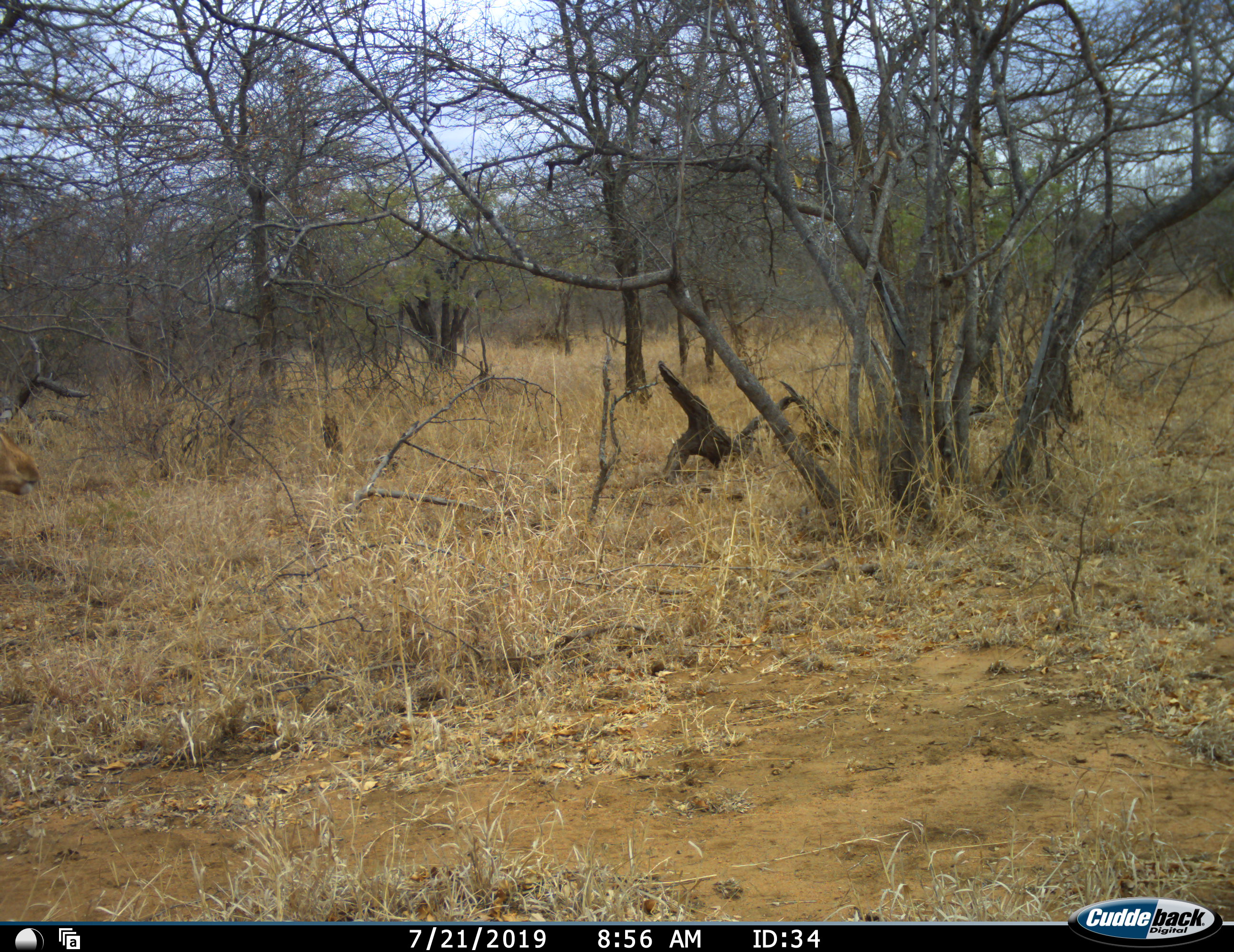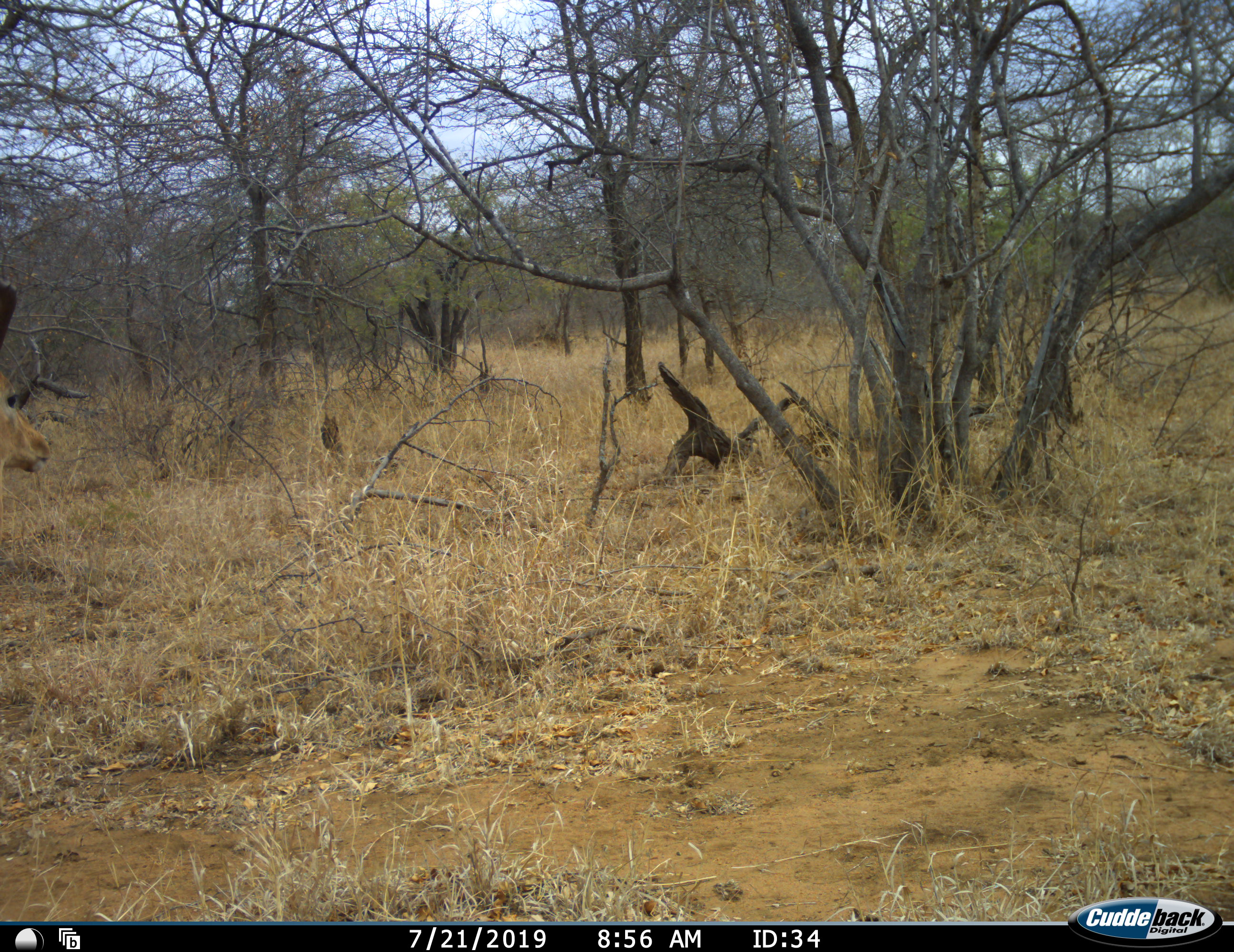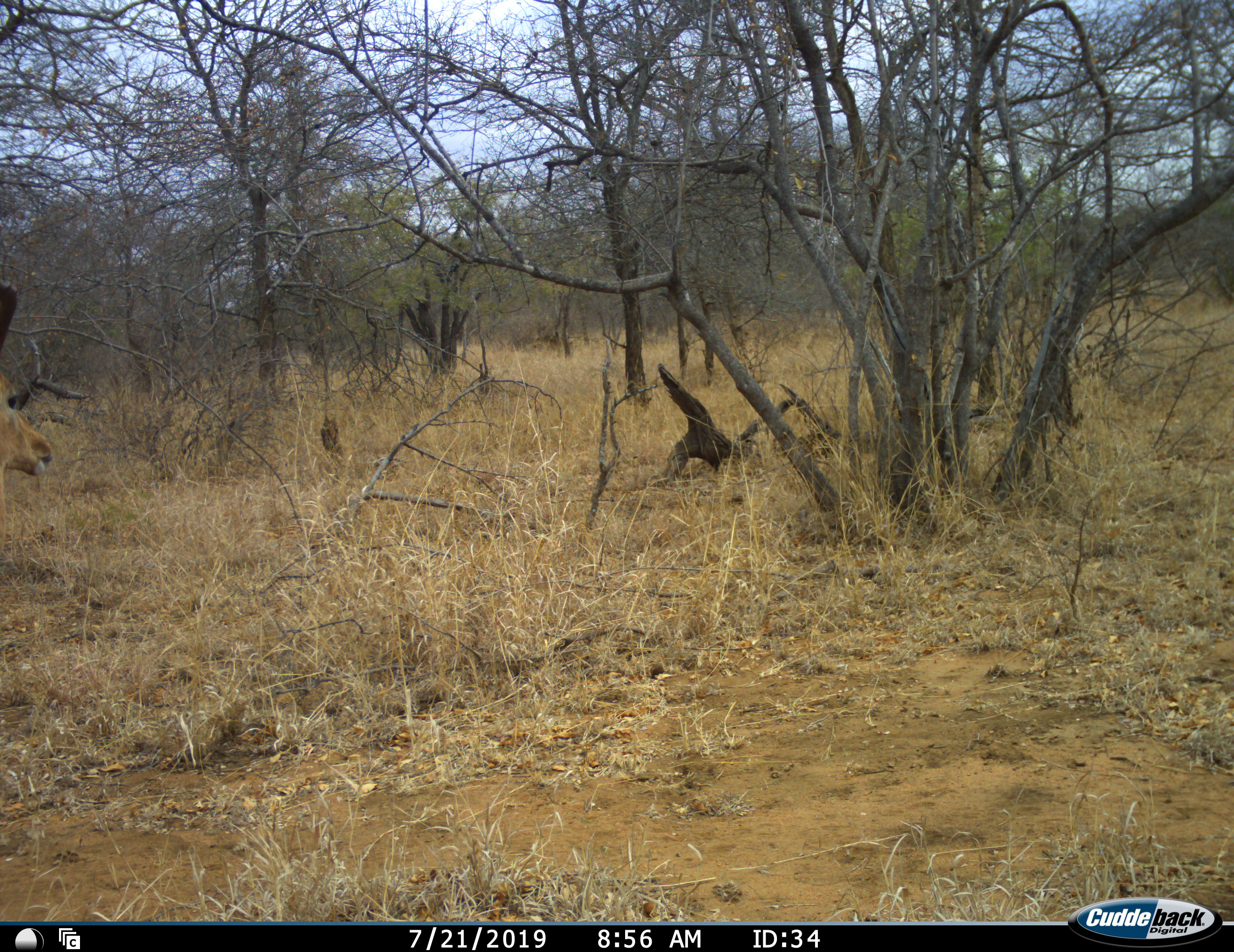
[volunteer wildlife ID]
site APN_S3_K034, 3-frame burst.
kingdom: Animalia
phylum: Chordata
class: Mammalia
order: Artiodactyla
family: Bovidae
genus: Aepyceros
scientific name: Aepyceros melampus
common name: impala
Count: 1.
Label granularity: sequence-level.